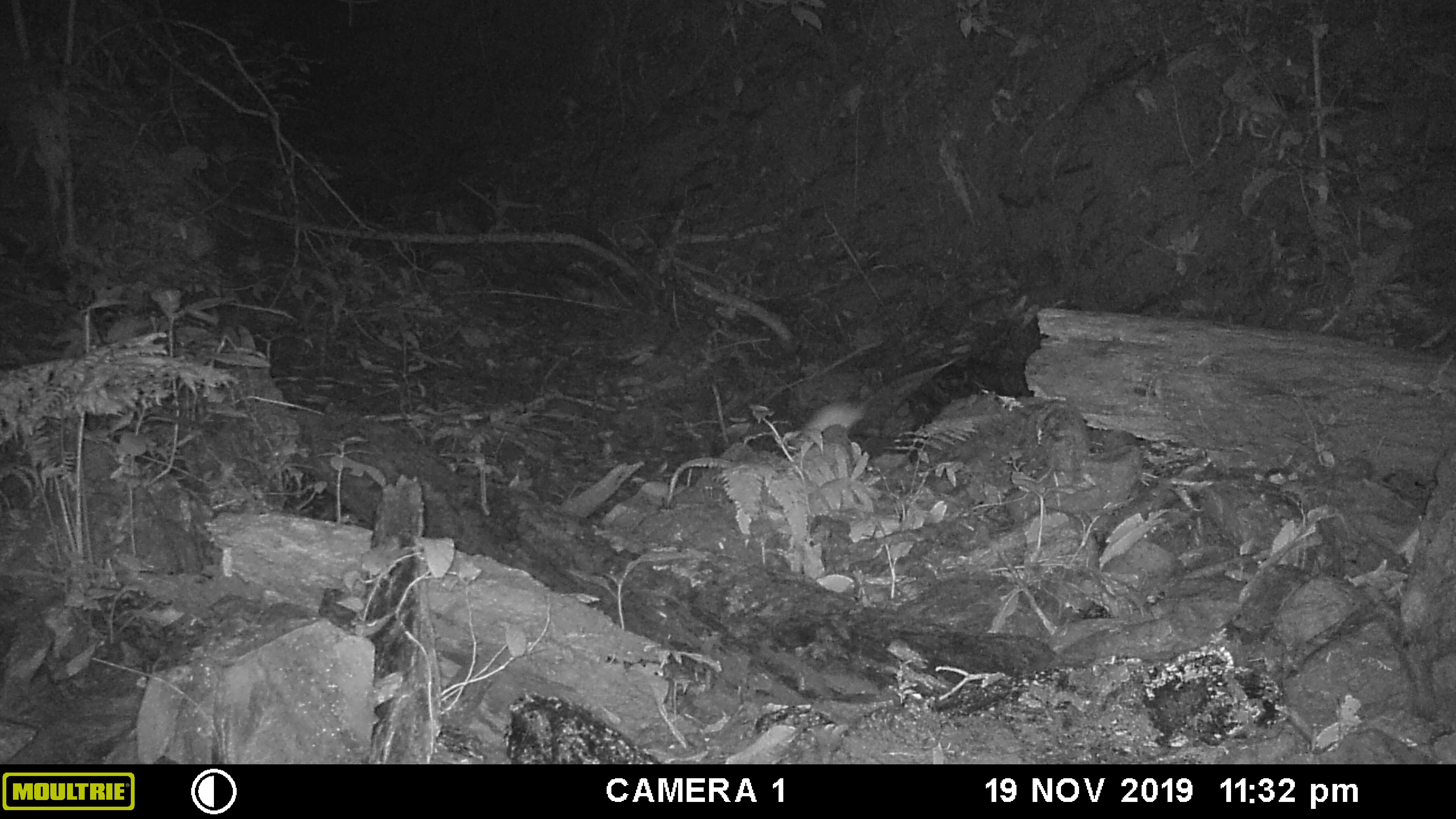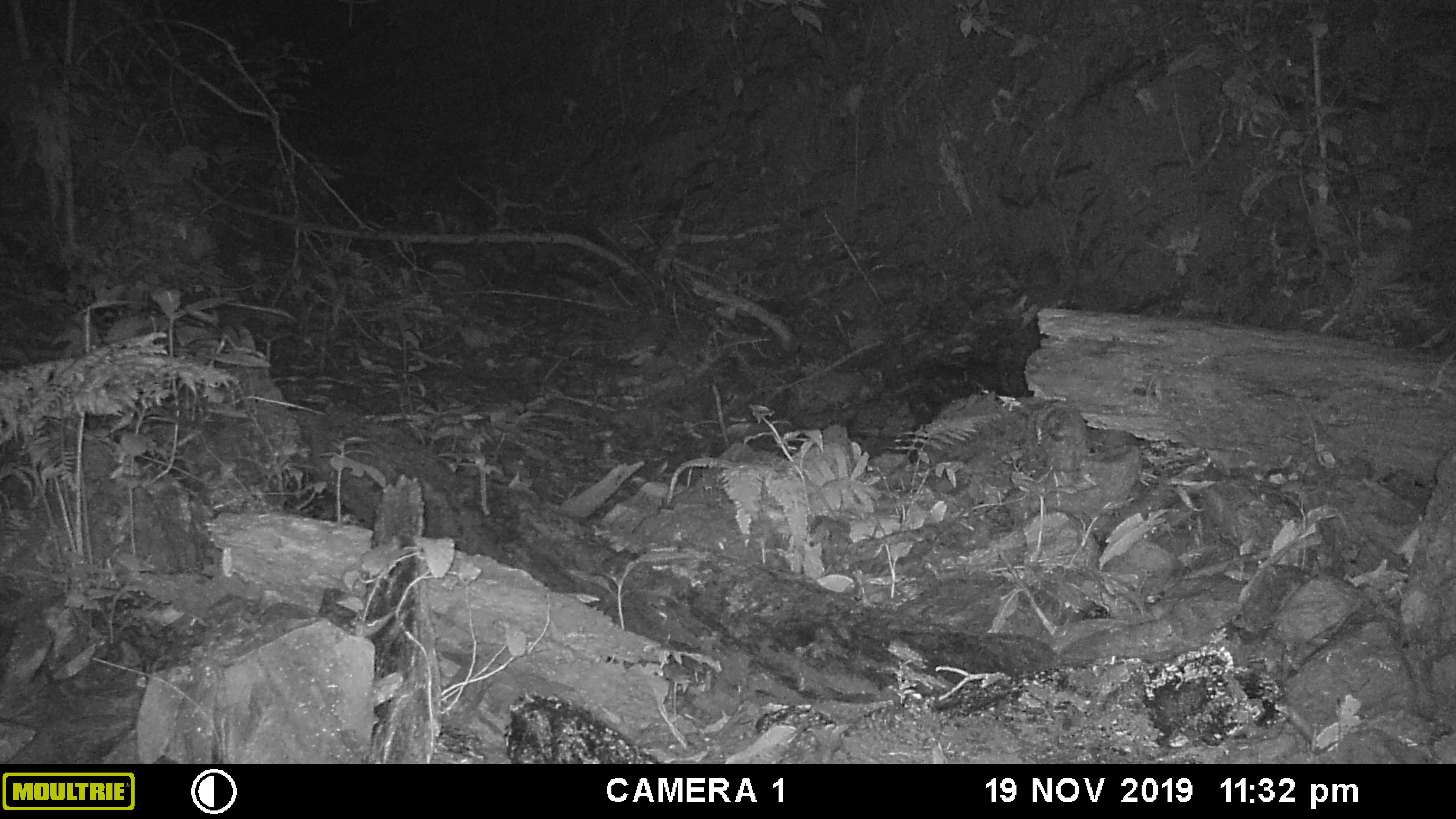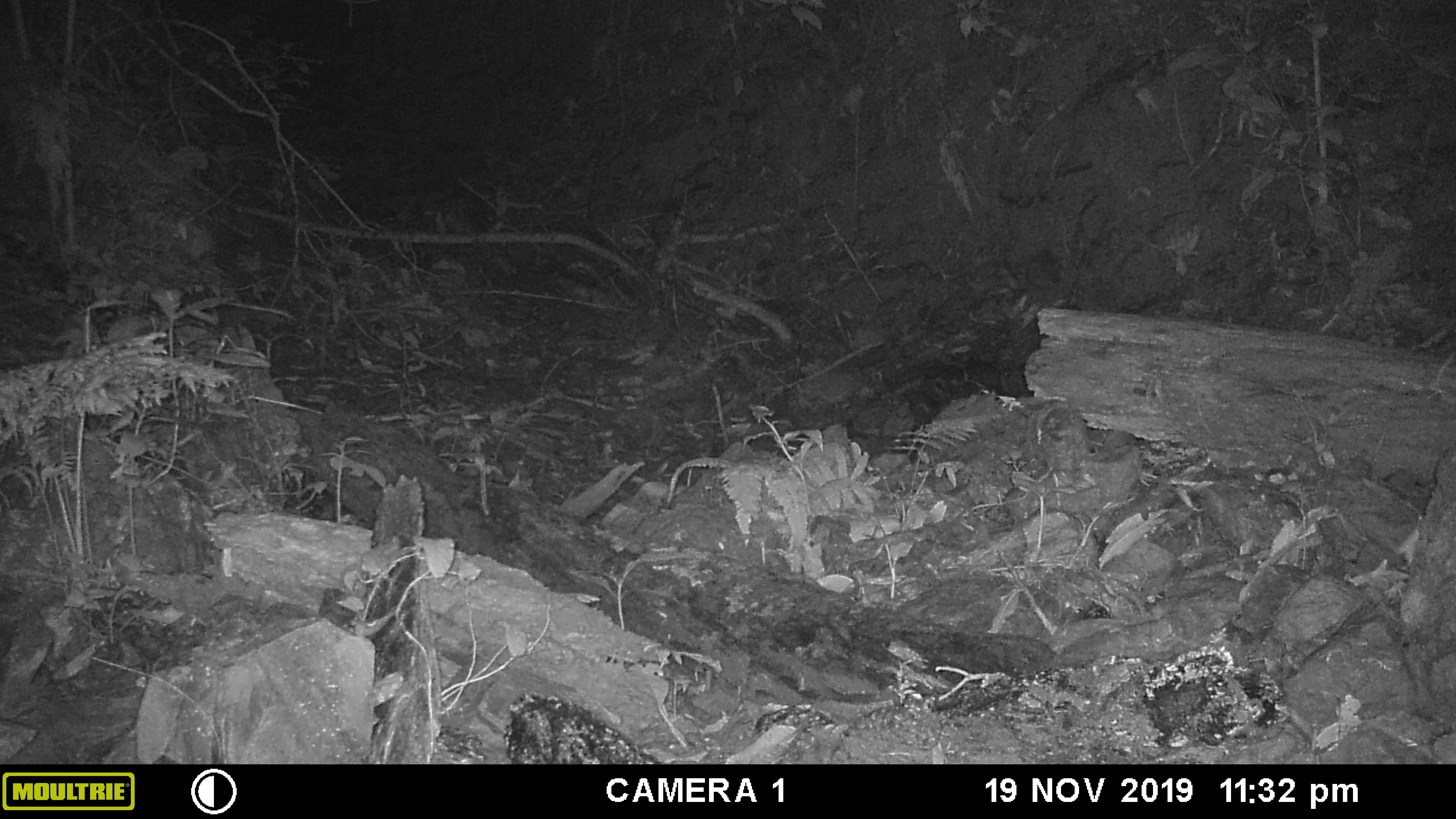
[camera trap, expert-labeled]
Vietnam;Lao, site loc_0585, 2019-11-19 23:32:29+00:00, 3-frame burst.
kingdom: Animalia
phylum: Chordata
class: Mammalia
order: Rodentia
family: Muridae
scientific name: Muridae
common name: old-world mice and rats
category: unidentified murid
Unidentified murid (old-world mice and rats) (Muridae). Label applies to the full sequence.